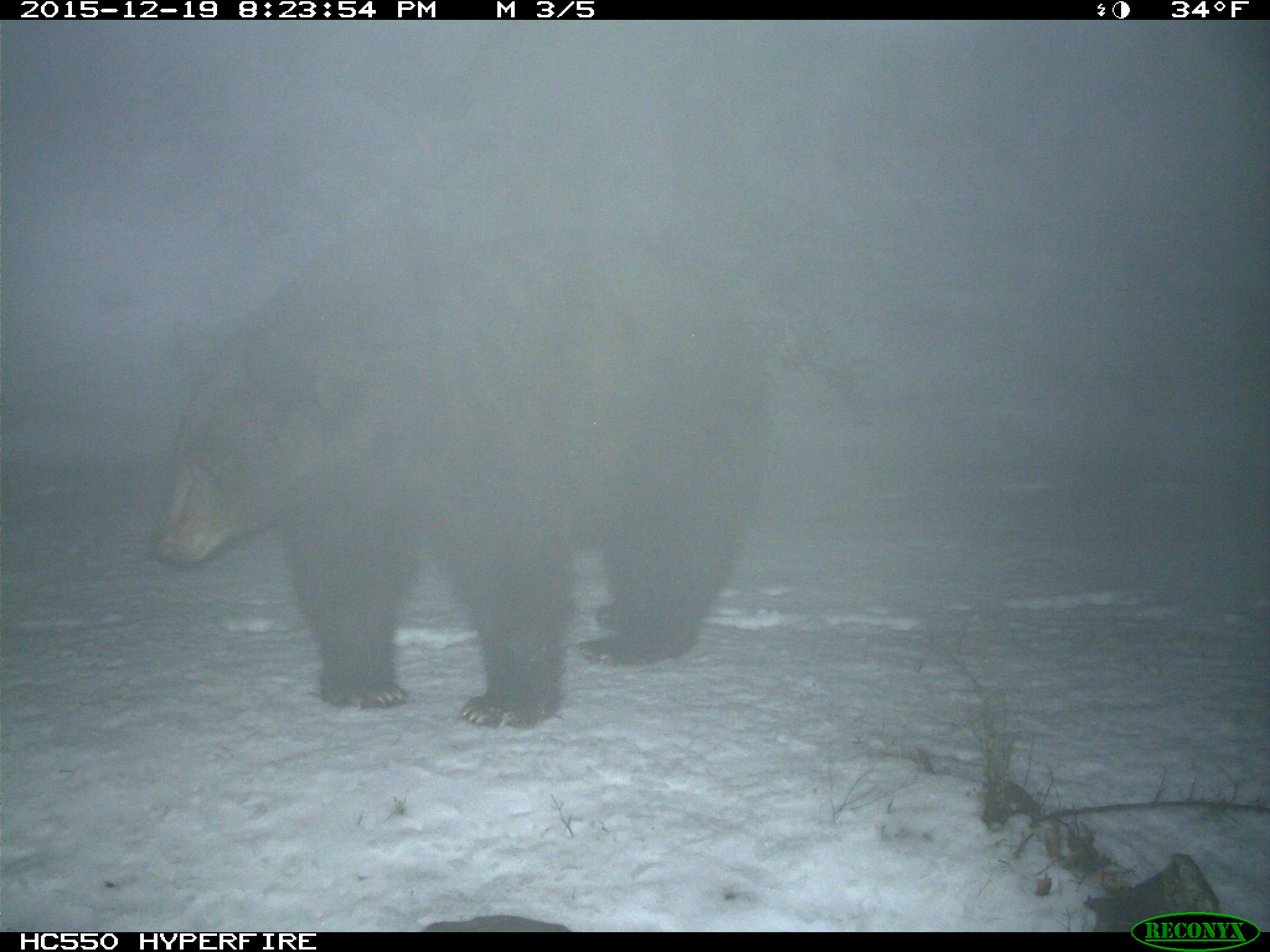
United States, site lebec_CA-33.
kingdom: Animalia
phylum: Chordata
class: Mammalia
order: Carnivora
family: Ursidae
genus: Ursus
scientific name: Ursus americanus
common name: american black bear